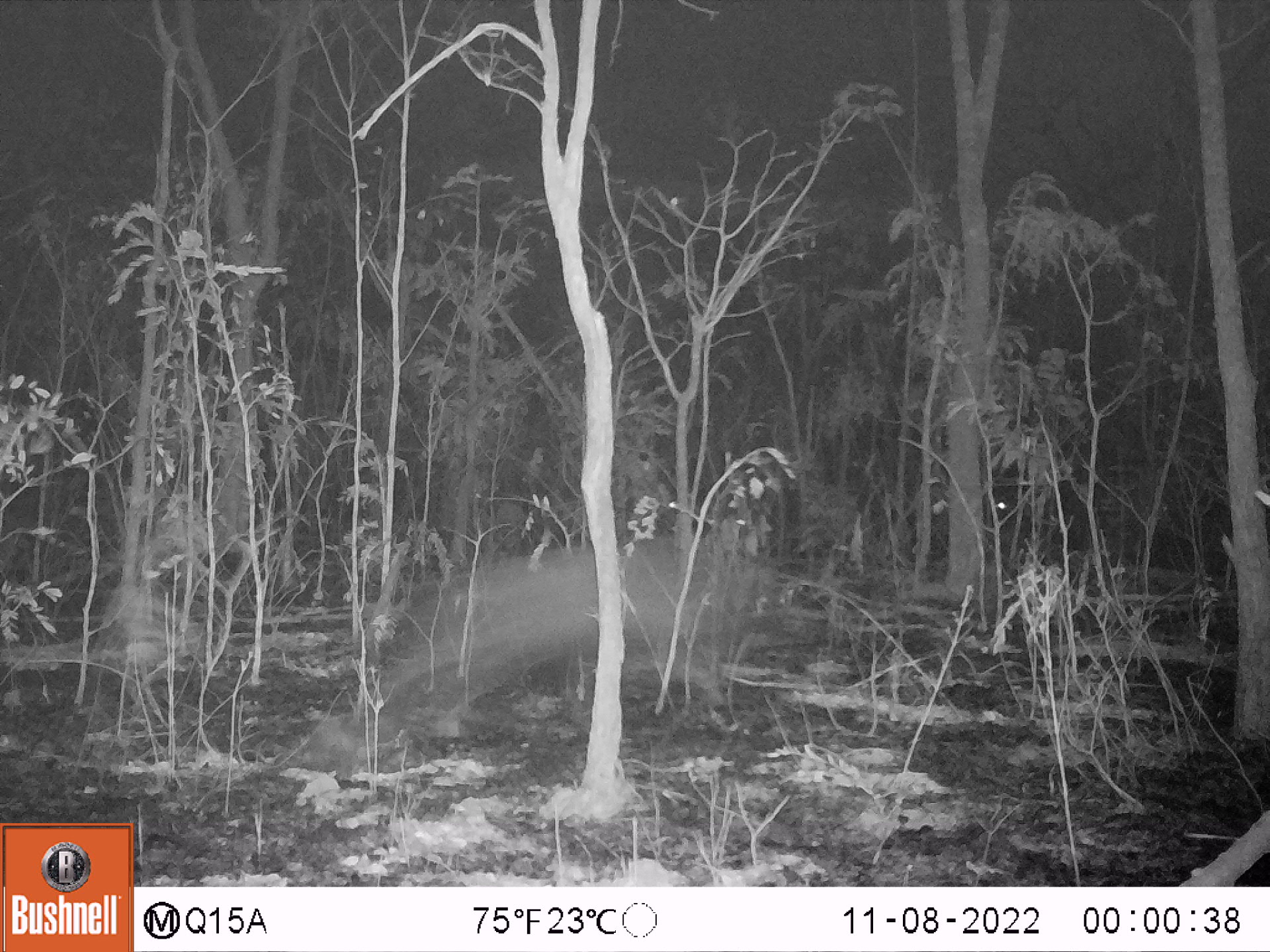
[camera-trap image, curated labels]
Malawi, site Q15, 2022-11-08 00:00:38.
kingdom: Animalia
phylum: Chordata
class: Mammalia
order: Artiodactyla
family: Suidae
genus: Potamochoerus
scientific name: Potamochoerus larvatus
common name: bushpig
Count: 1.